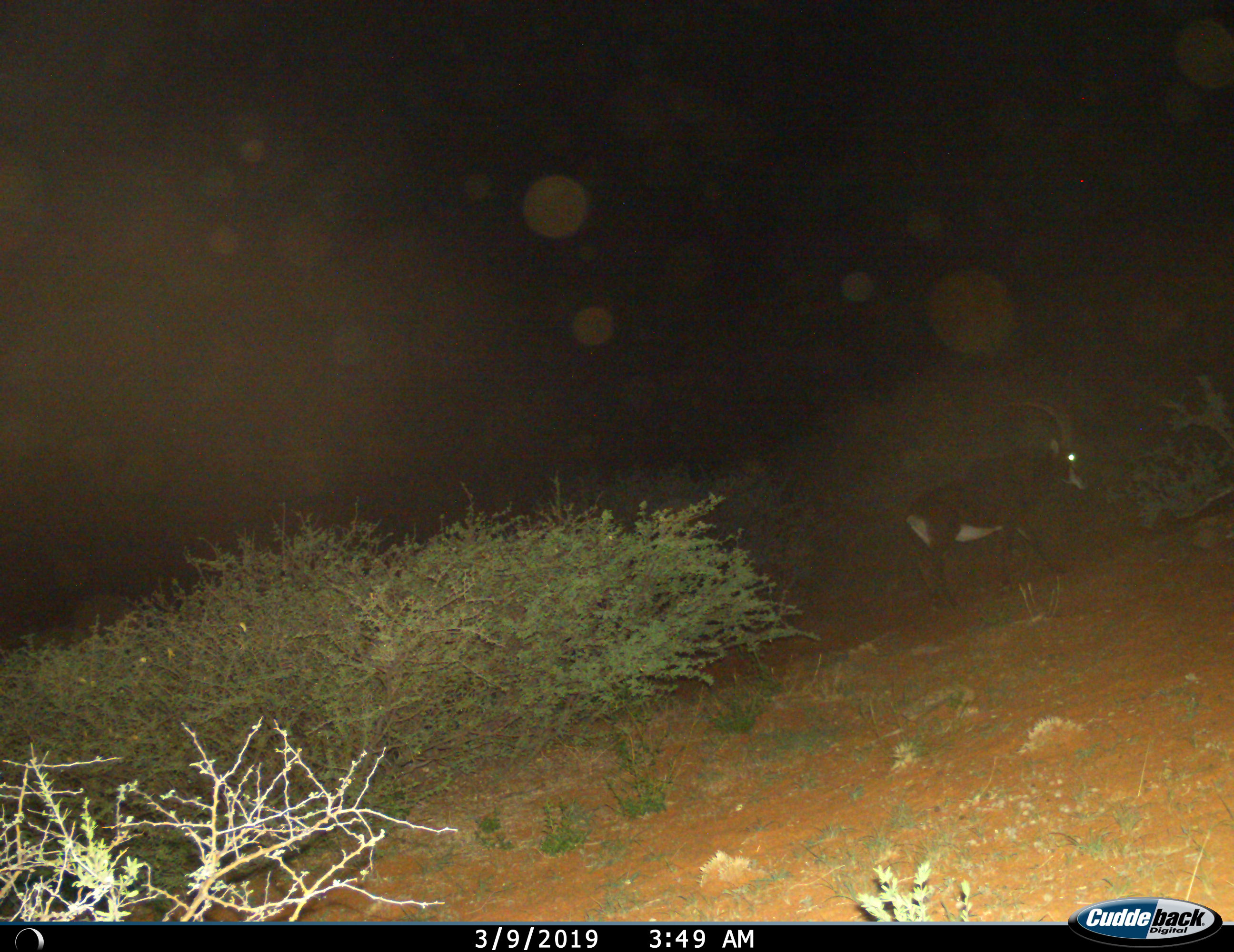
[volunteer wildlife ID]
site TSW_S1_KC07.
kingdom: Animalia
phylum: Chordata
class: Mammalia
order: Artiodactyla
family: Bovidae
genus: Hippotragus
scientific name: Hippotragus niger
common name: sable antelope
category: sable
Sable (sable antelope) (Hippotragus niger), count 1. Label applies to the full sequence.